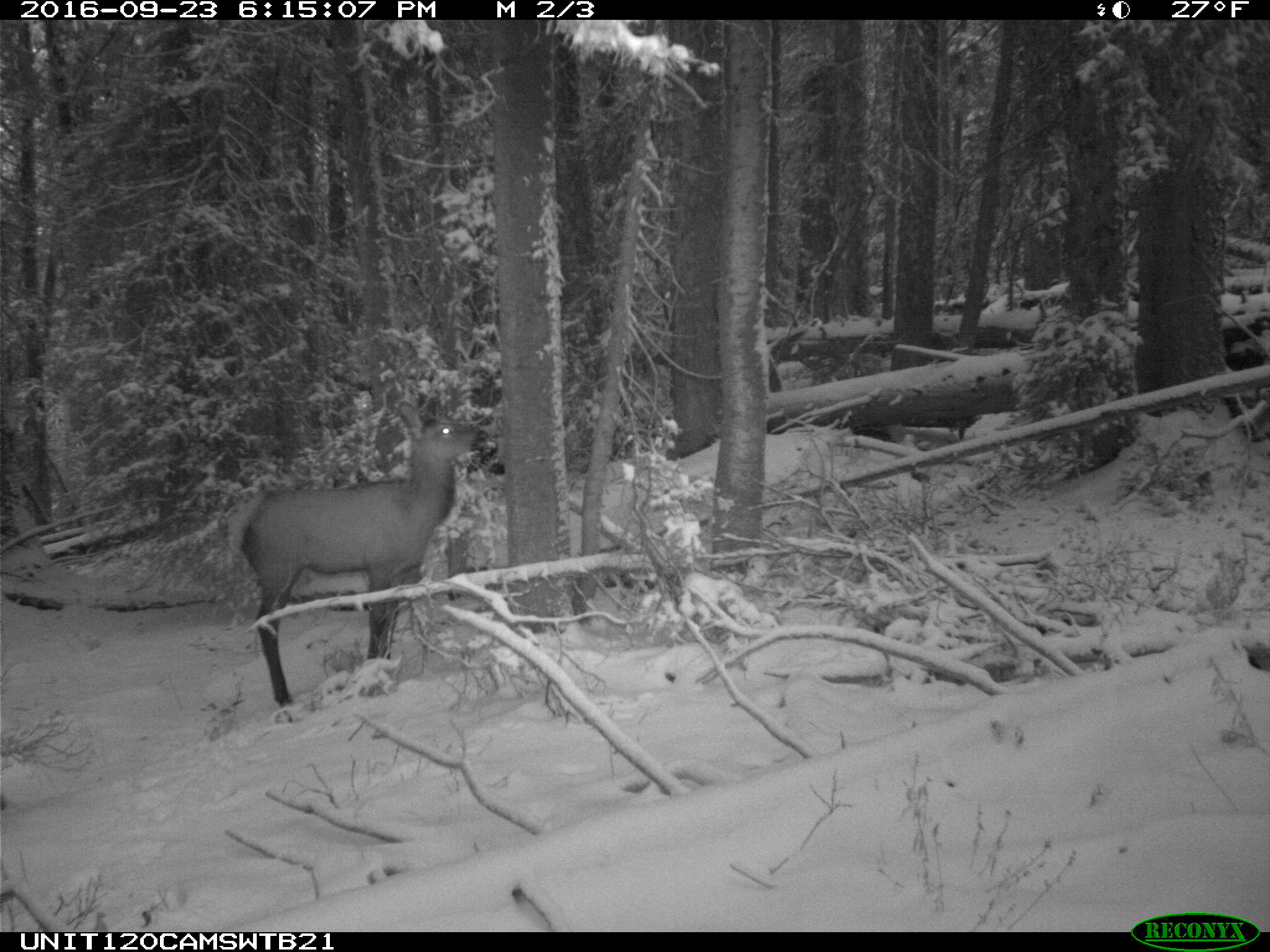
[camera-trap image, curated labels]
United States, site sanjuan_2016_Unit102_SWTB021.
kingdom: Animalia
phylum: Chordata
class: Mammalia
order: Artiodactyla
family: Cervidae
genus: Cervus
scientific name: Cervus elaphus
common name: red deer